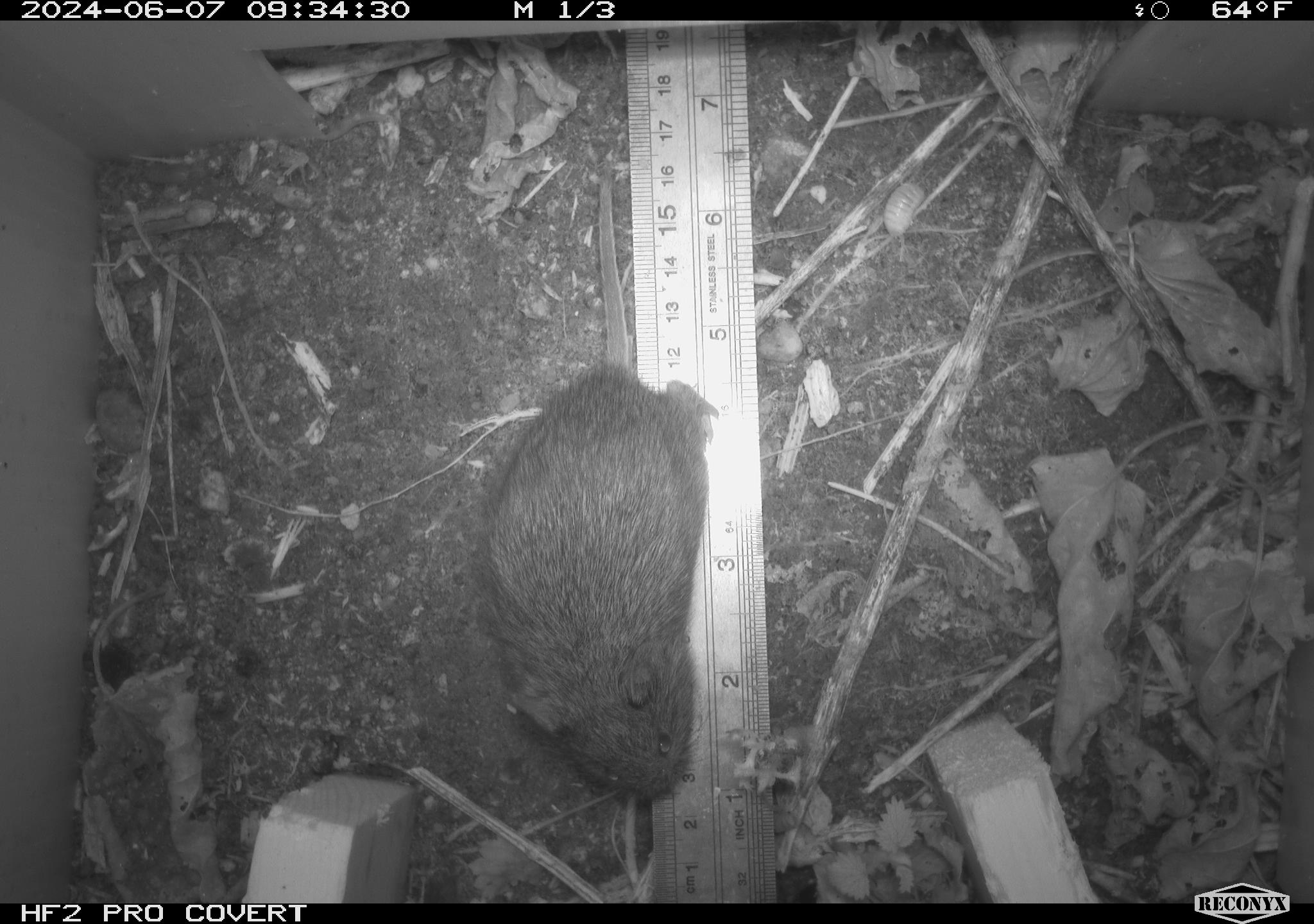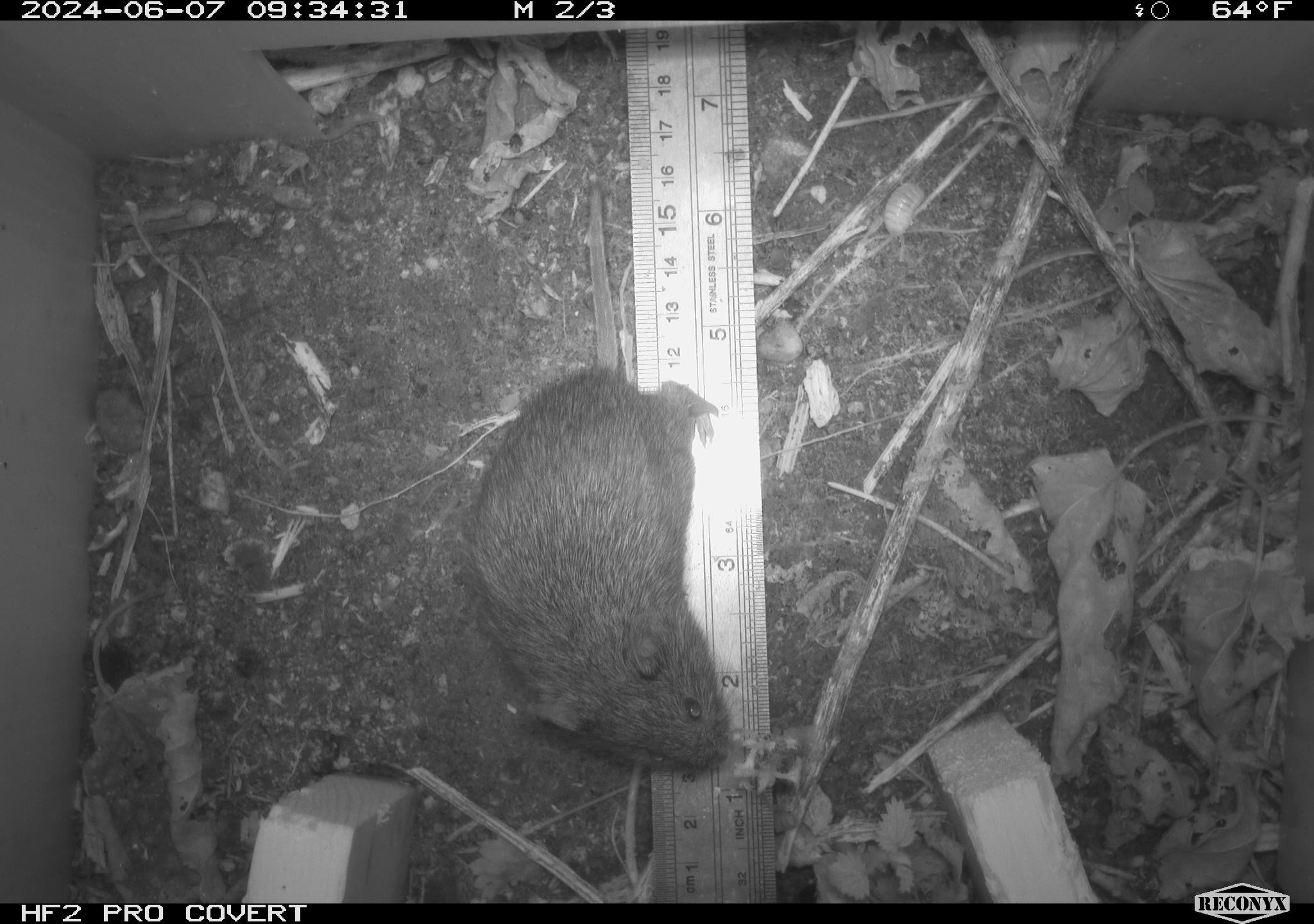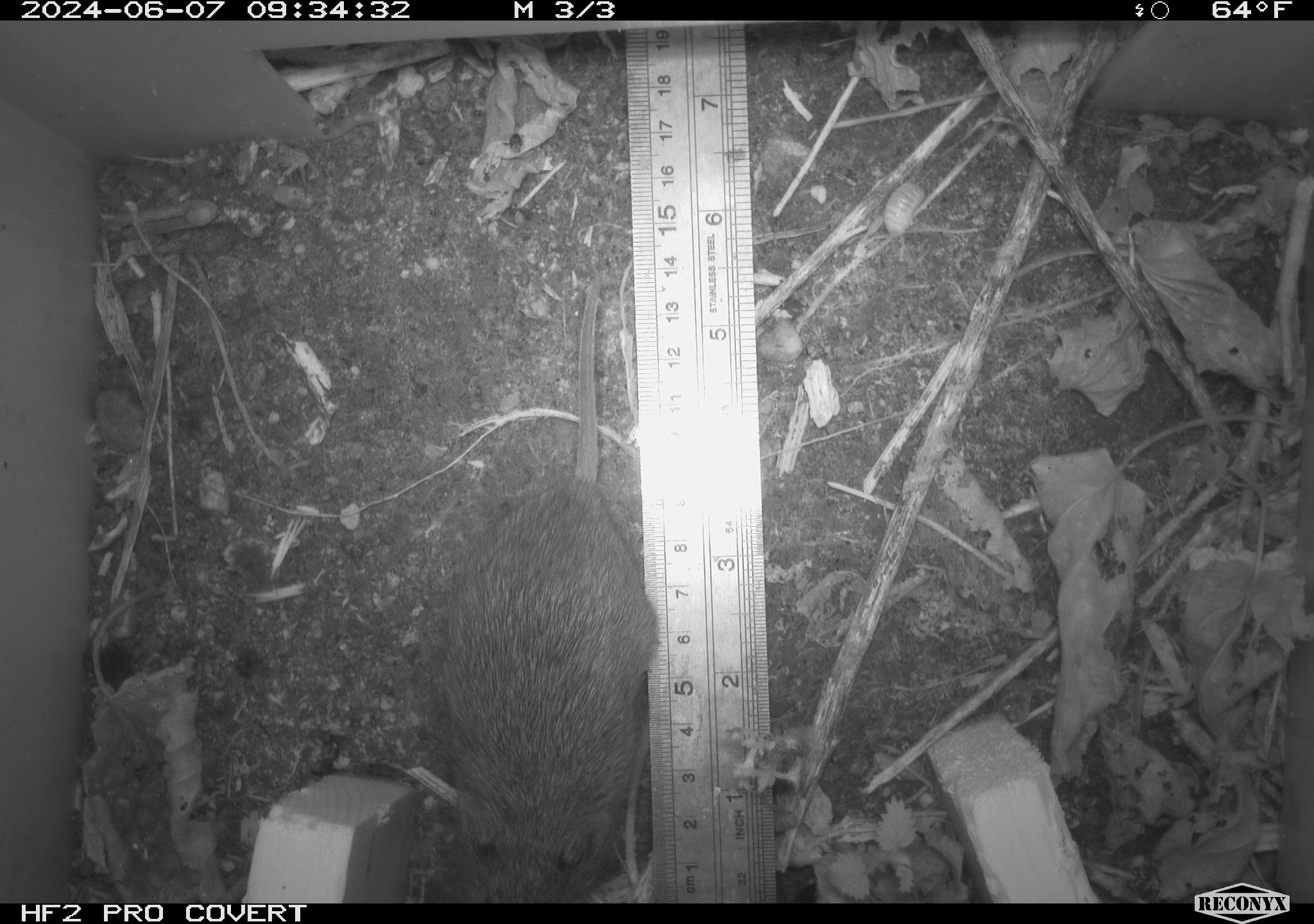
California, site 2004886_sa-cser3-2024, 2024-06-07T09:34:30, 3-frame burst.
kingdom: Animalia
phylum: Chordata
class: Mammalia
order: Rodentia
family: Cricetidae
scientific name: Cricetidae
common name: hamsters, voles, lemmings, and allies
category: cricetidae family